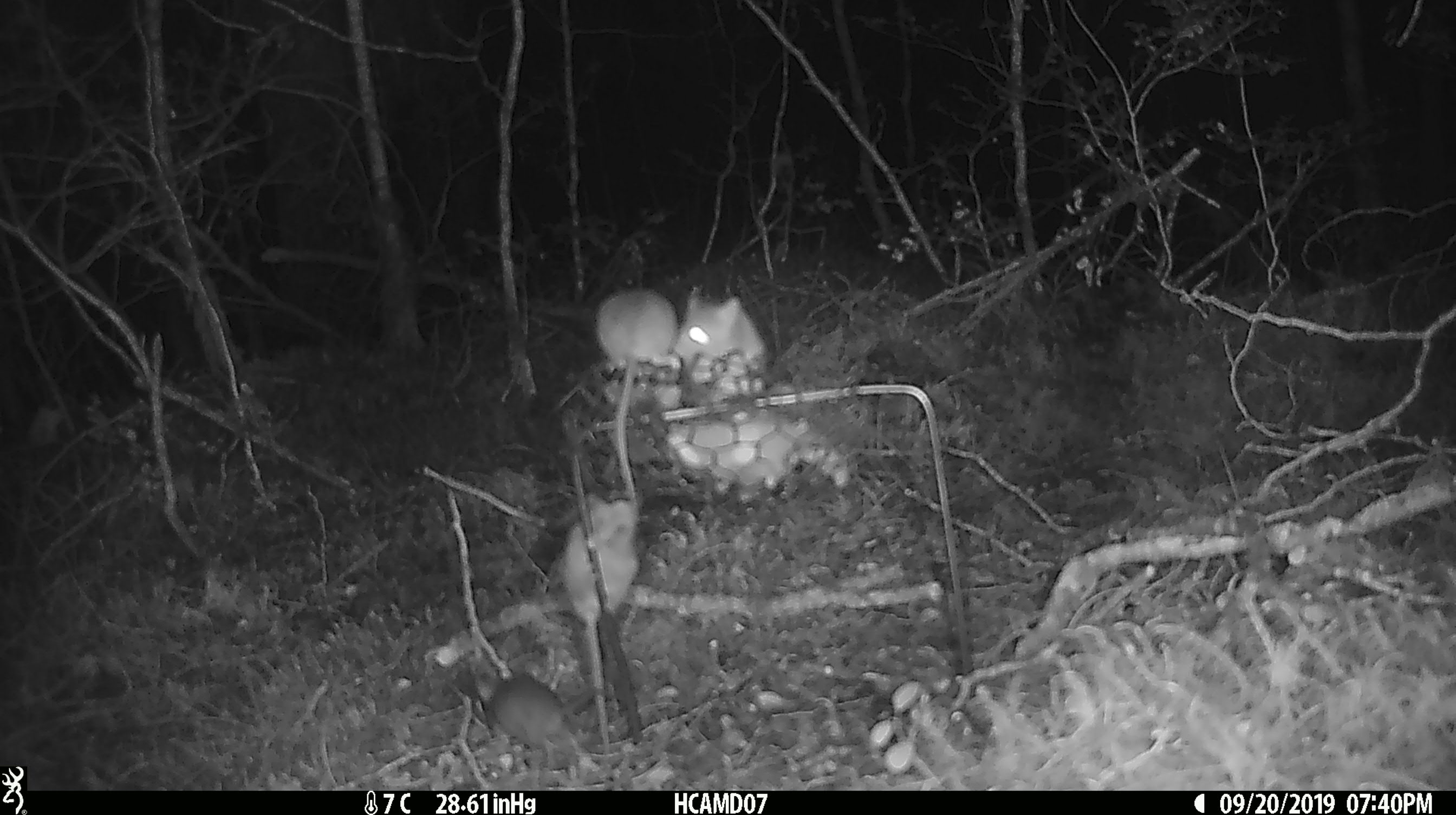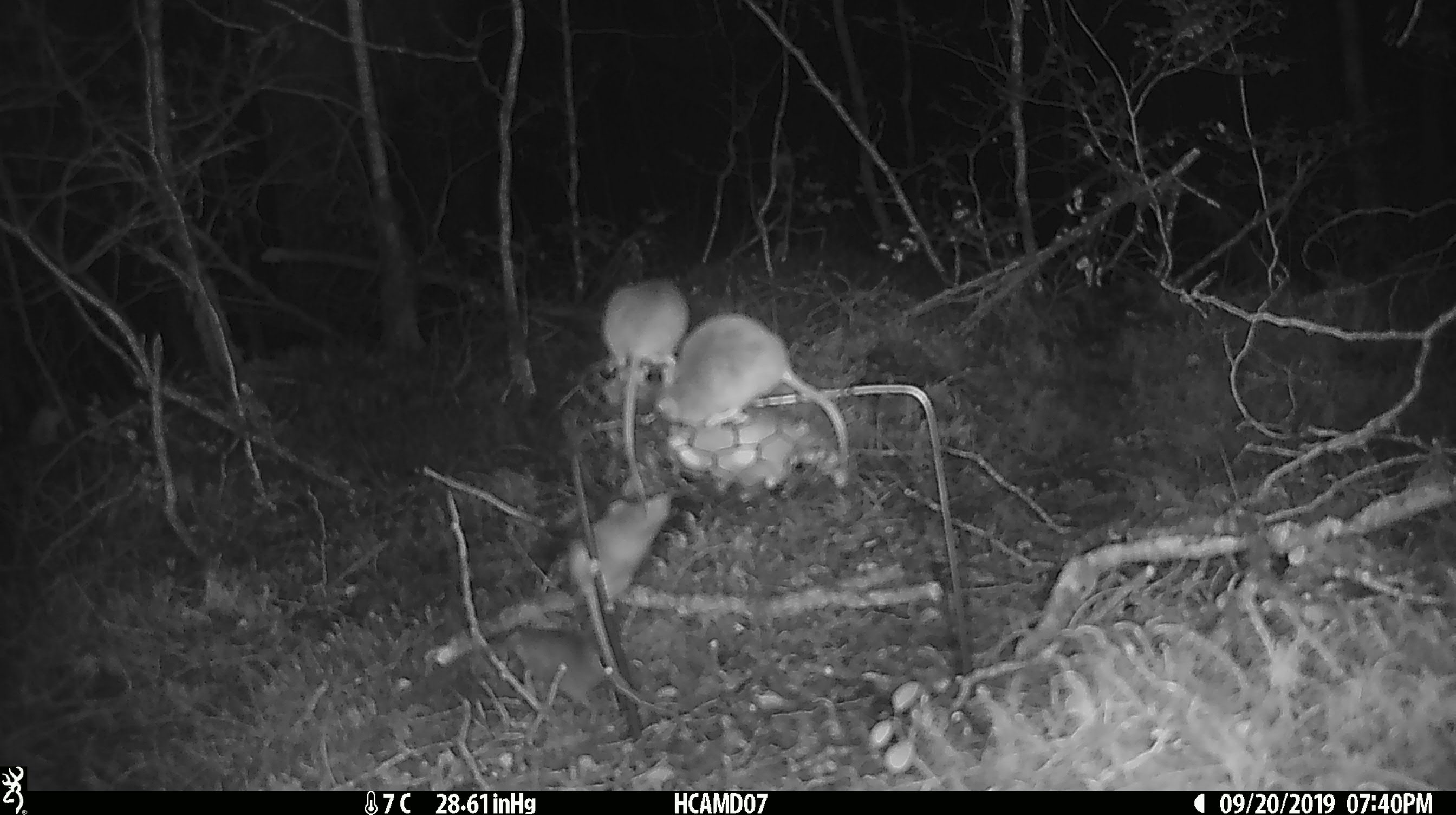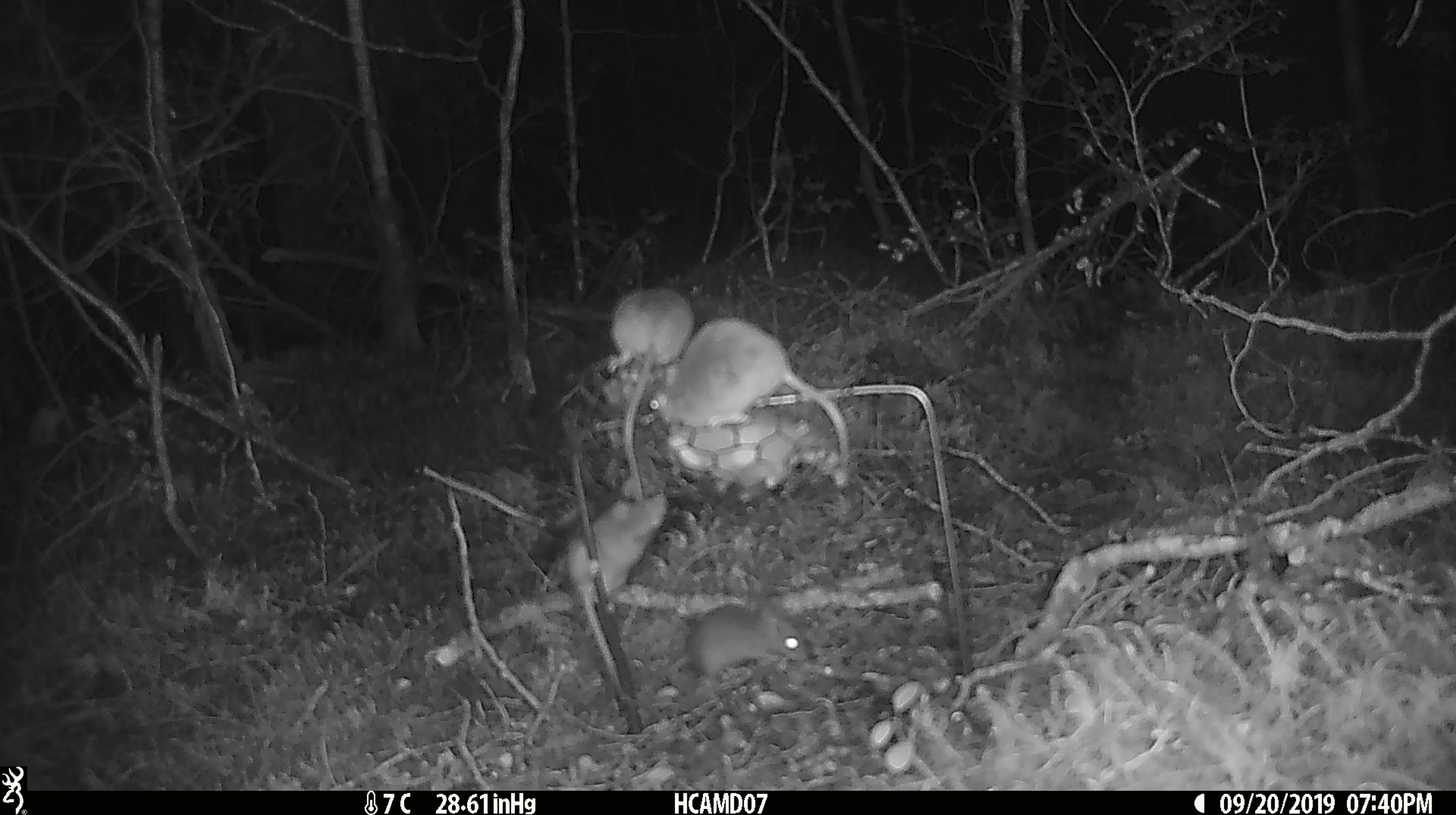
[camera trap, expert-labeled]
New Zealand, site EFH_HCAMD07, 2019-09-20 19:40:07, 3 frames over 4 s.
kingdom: Animalia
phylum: Chordata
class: Mammalia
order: Rodentia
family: Muridae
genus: Mus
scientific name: Mus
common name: mouse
Mouse (Mus).